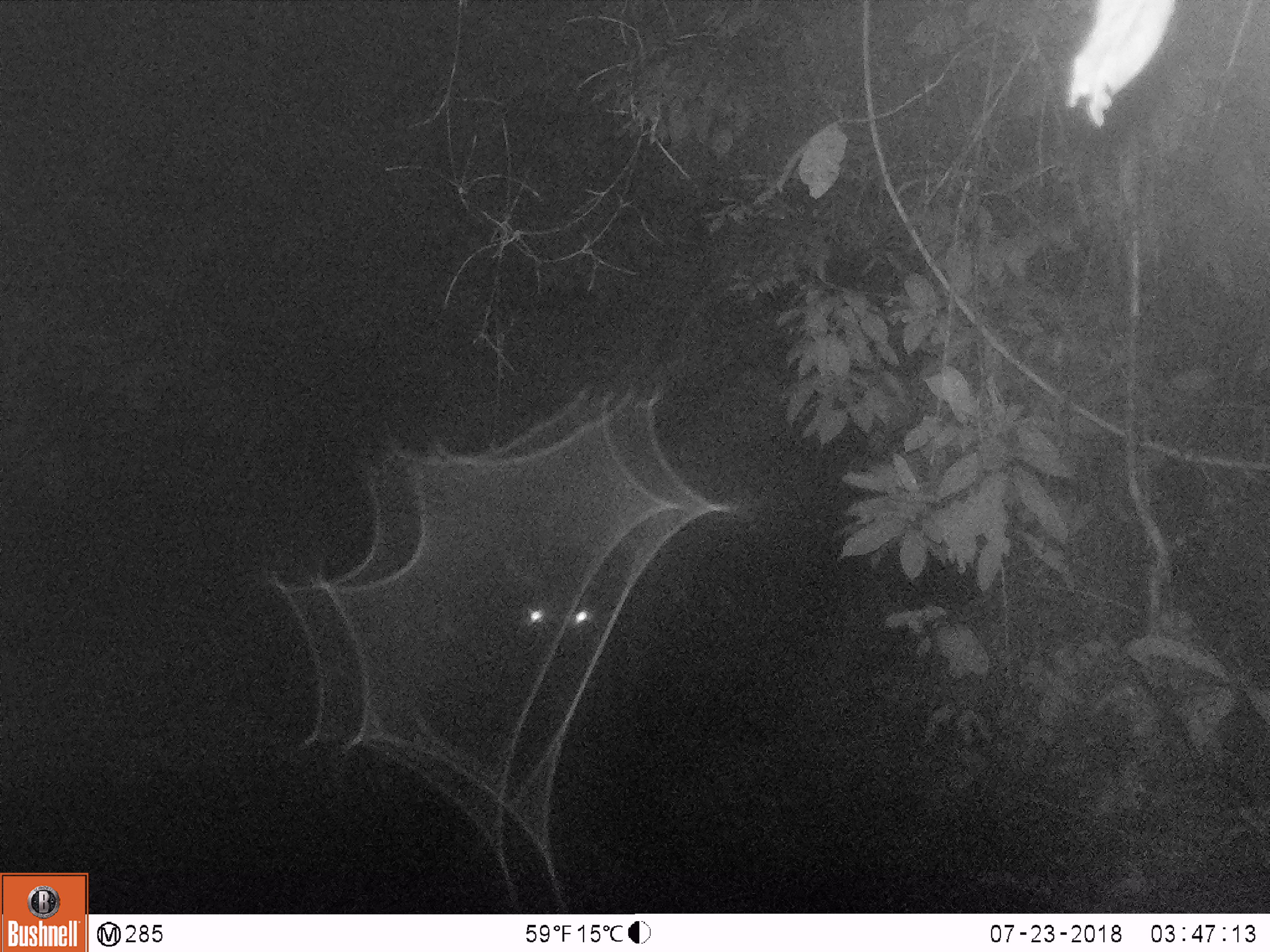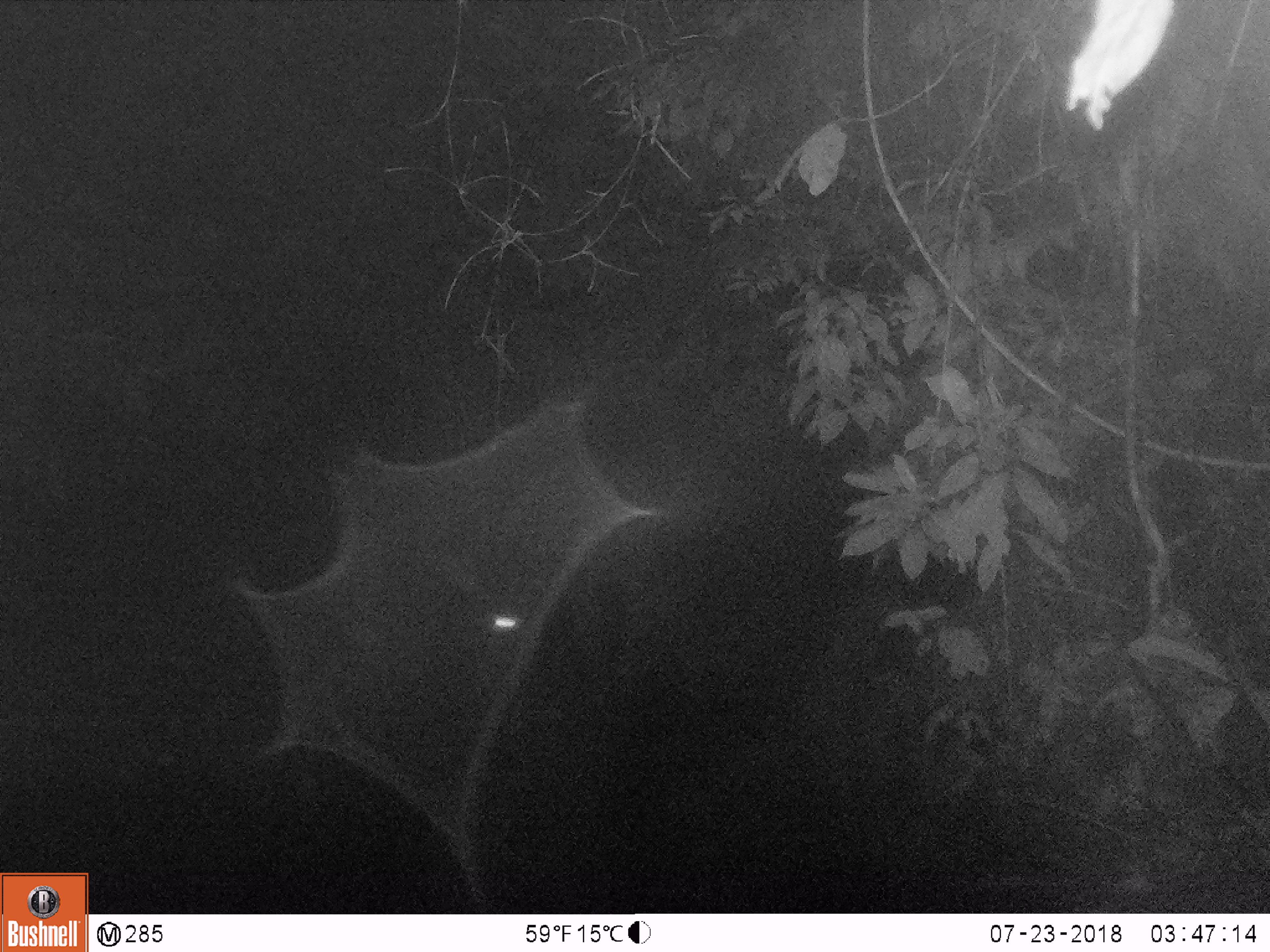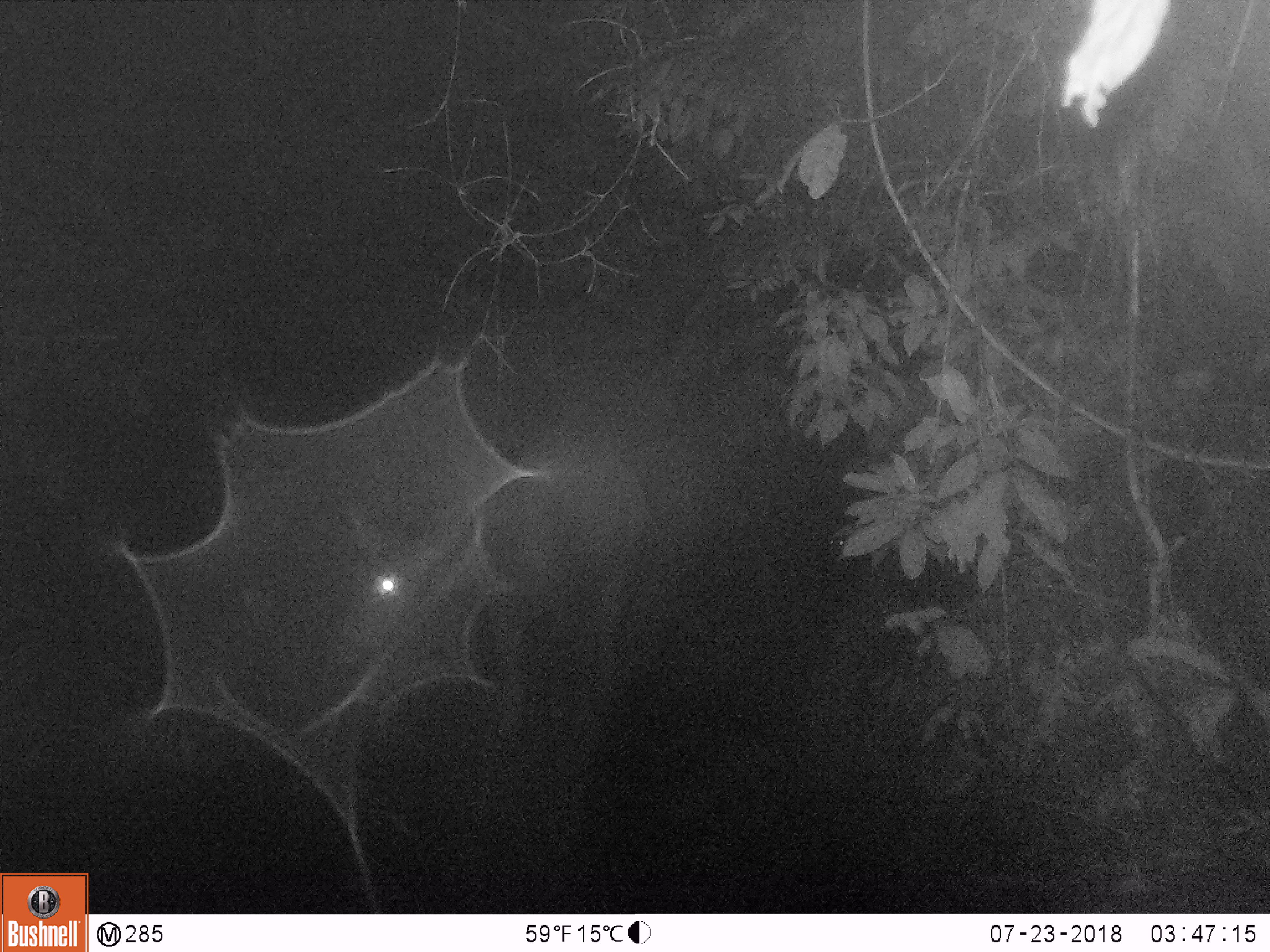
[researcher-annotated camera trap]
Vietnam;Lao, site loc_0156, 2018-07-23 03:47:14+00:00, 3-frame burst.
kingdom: Animalia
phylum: Chordata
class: Mammalia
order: Artiodactyla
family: Cervidae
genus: Rusa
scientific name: Rusa unicolor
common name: sambar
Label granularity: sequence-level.